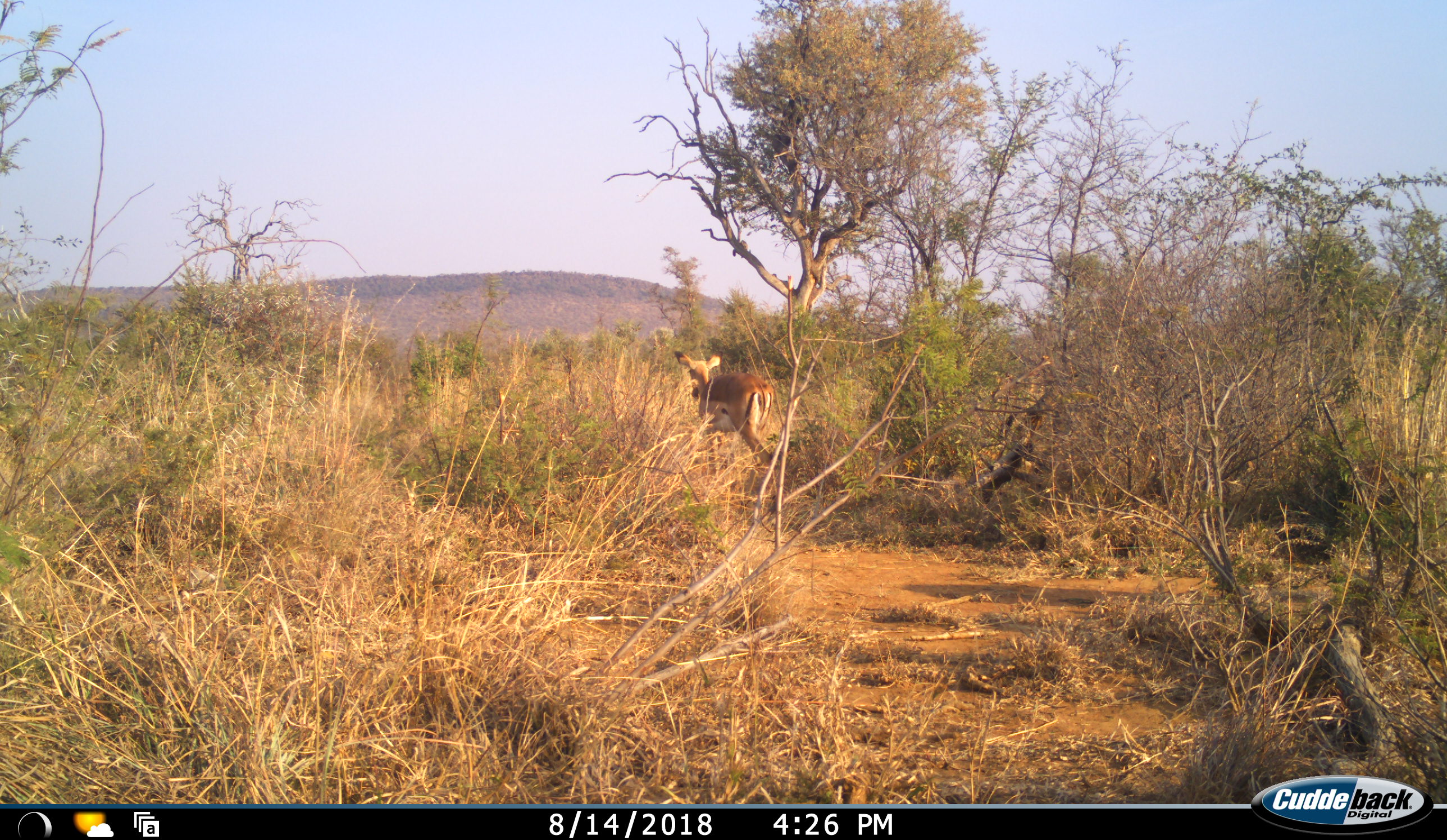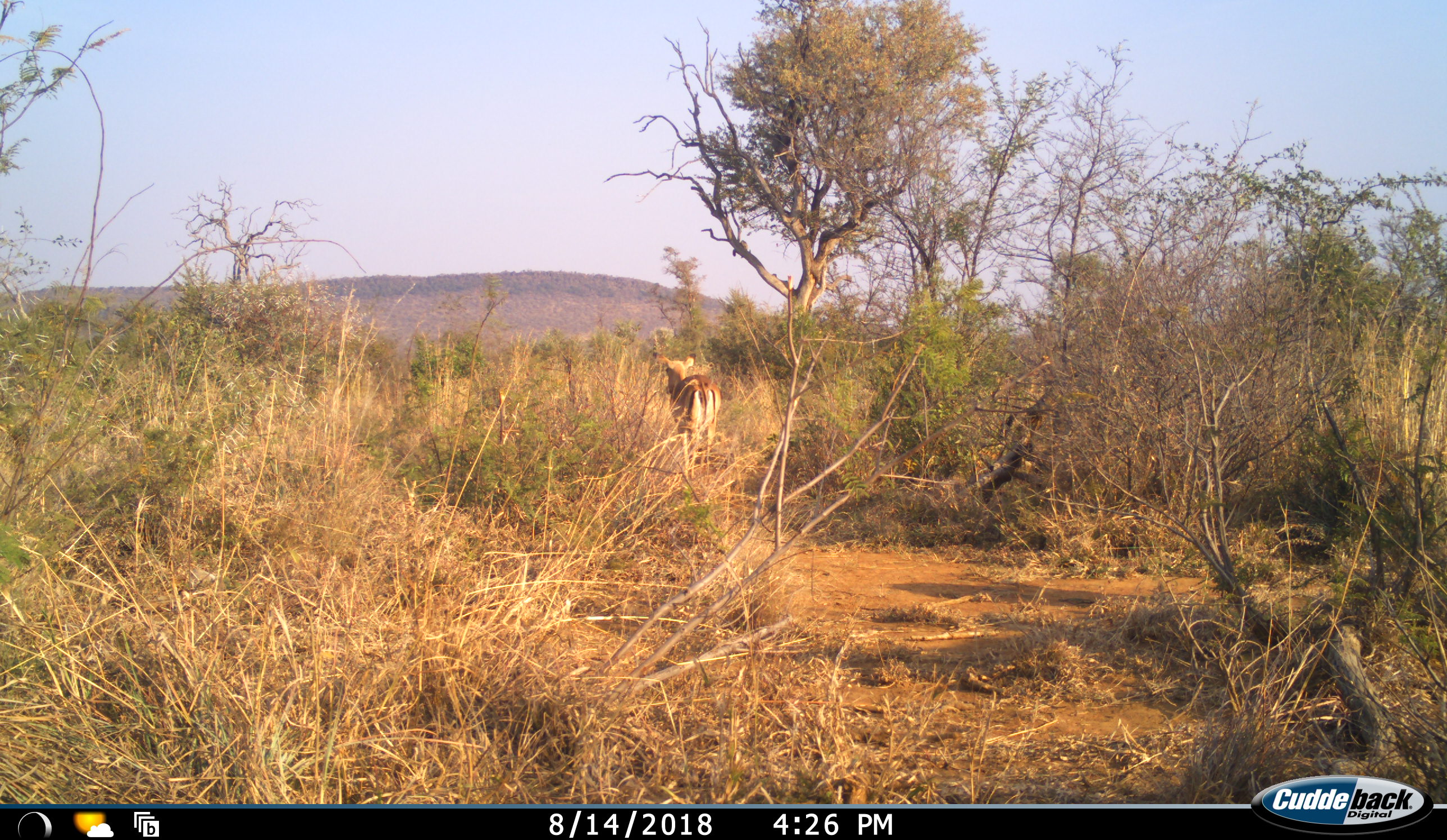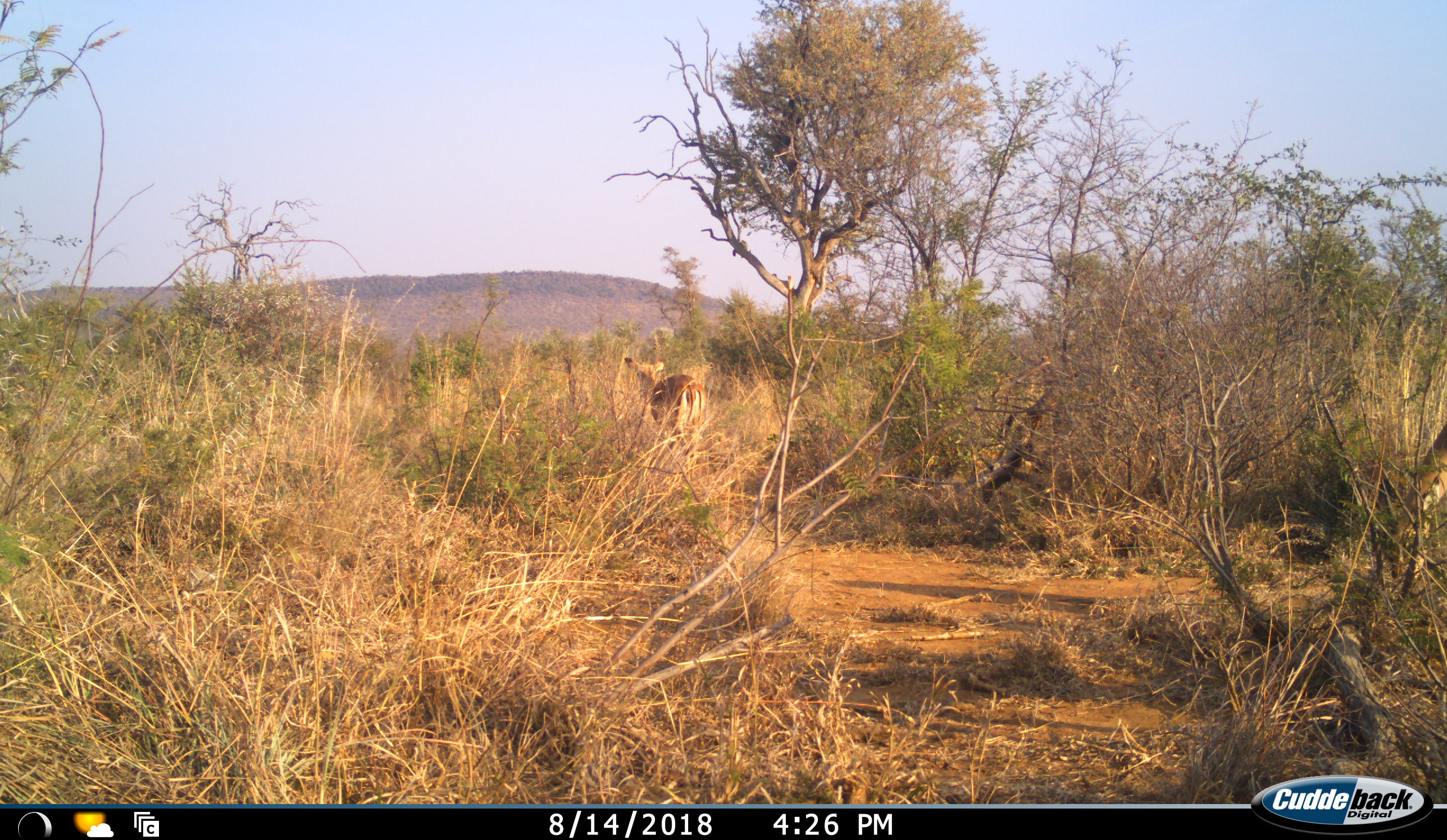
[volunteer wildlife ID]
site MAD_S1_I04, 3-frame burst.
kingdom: Animalia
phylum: Chordata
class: Mammalia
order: Artiodactyla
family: Bovidae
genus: Aepyceros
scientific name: Aepyceros melampus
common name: impala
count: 2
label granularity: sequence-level